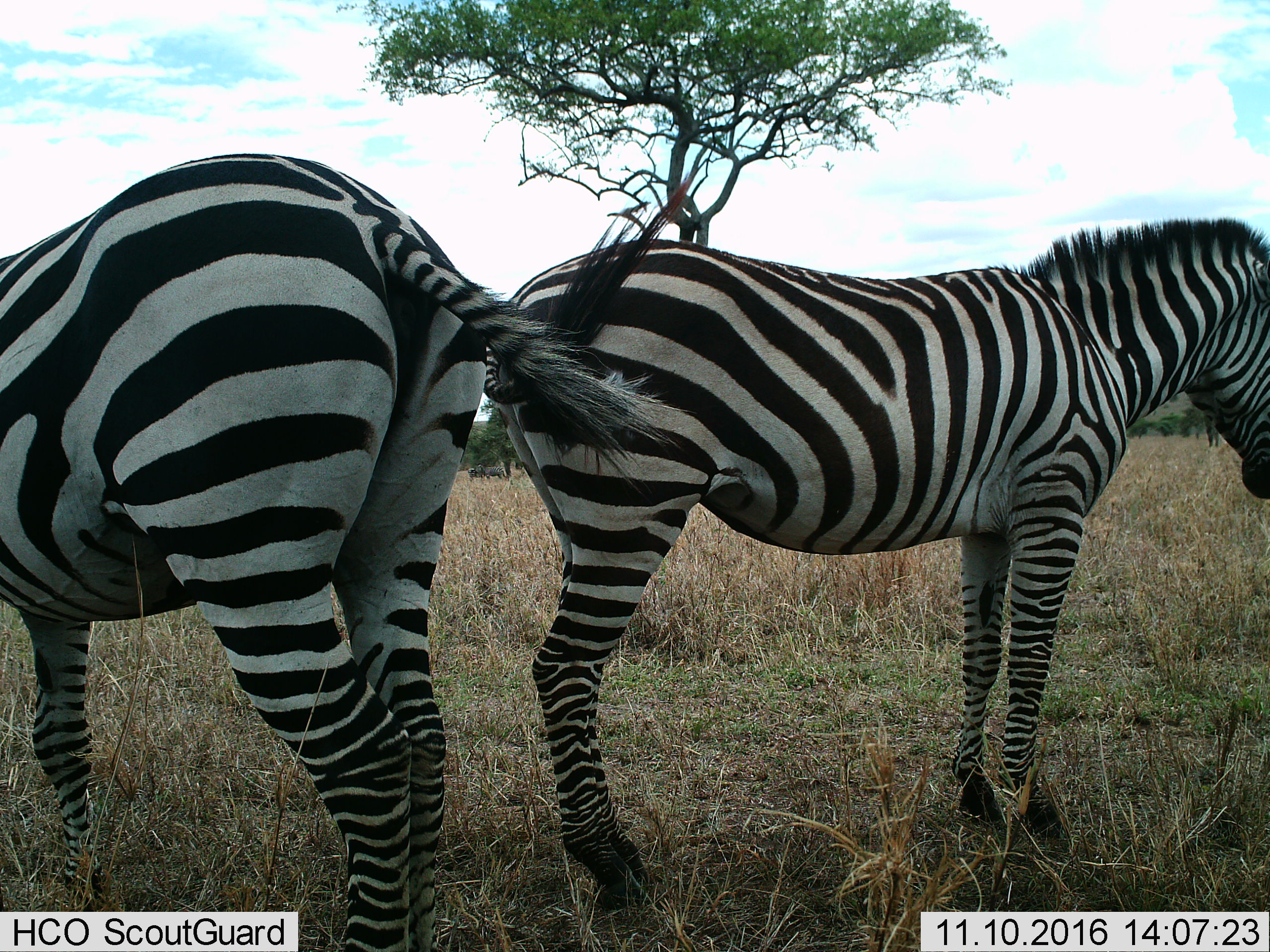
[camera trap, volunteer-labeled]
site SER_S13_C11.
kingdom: Animalia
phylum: Chordata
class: Mammalia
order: Perissodactyla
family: Equidae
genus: Equus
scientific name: Equus quagga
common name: plains zebra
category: zebraplains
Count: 4.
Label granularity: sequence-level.